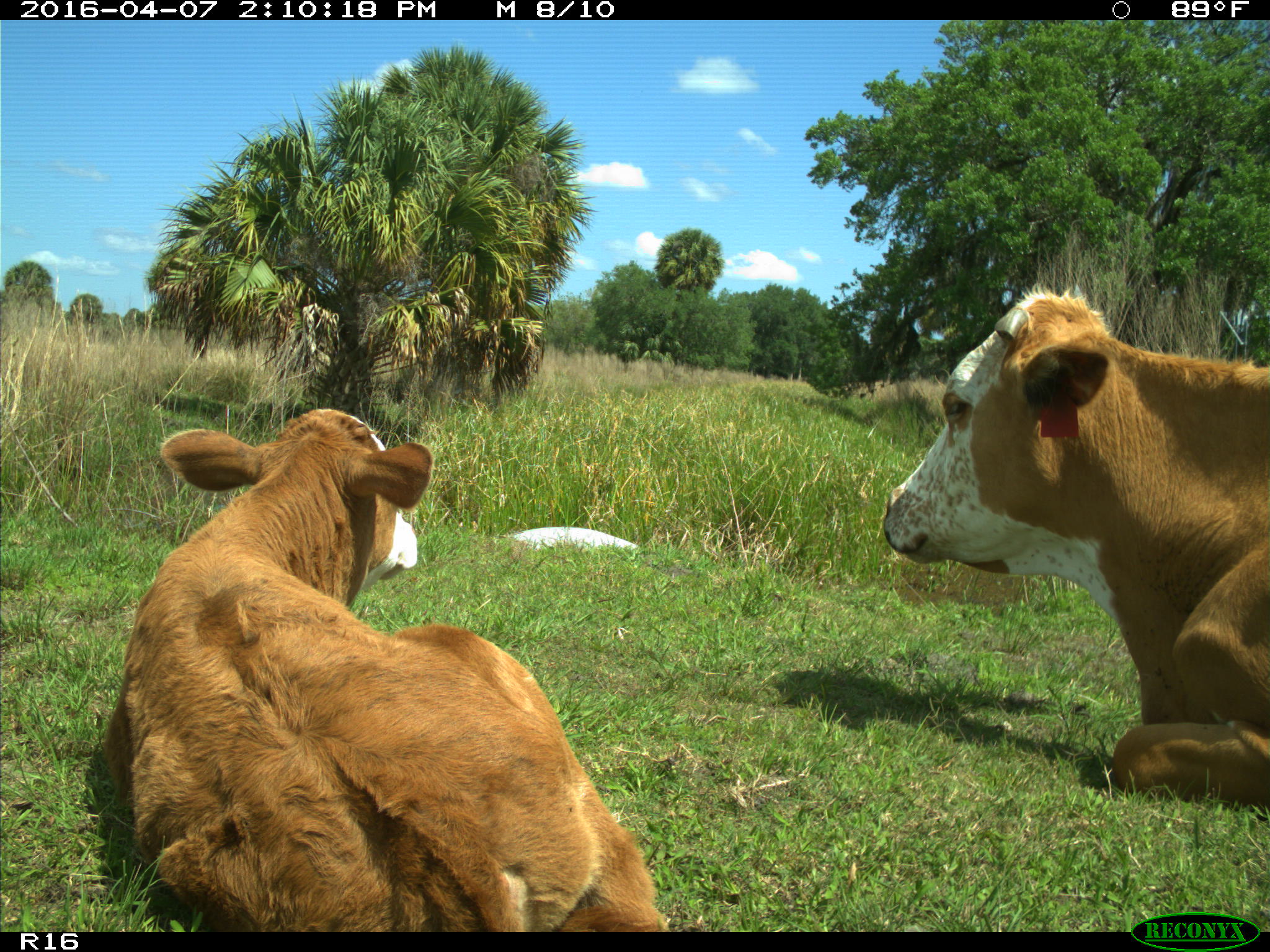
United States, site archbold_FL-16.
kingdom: Animalia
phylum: Chordata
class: Mammalia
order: Artiodactyla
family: Bovidae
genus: Bos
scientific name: Bos taurus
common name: domestic cow